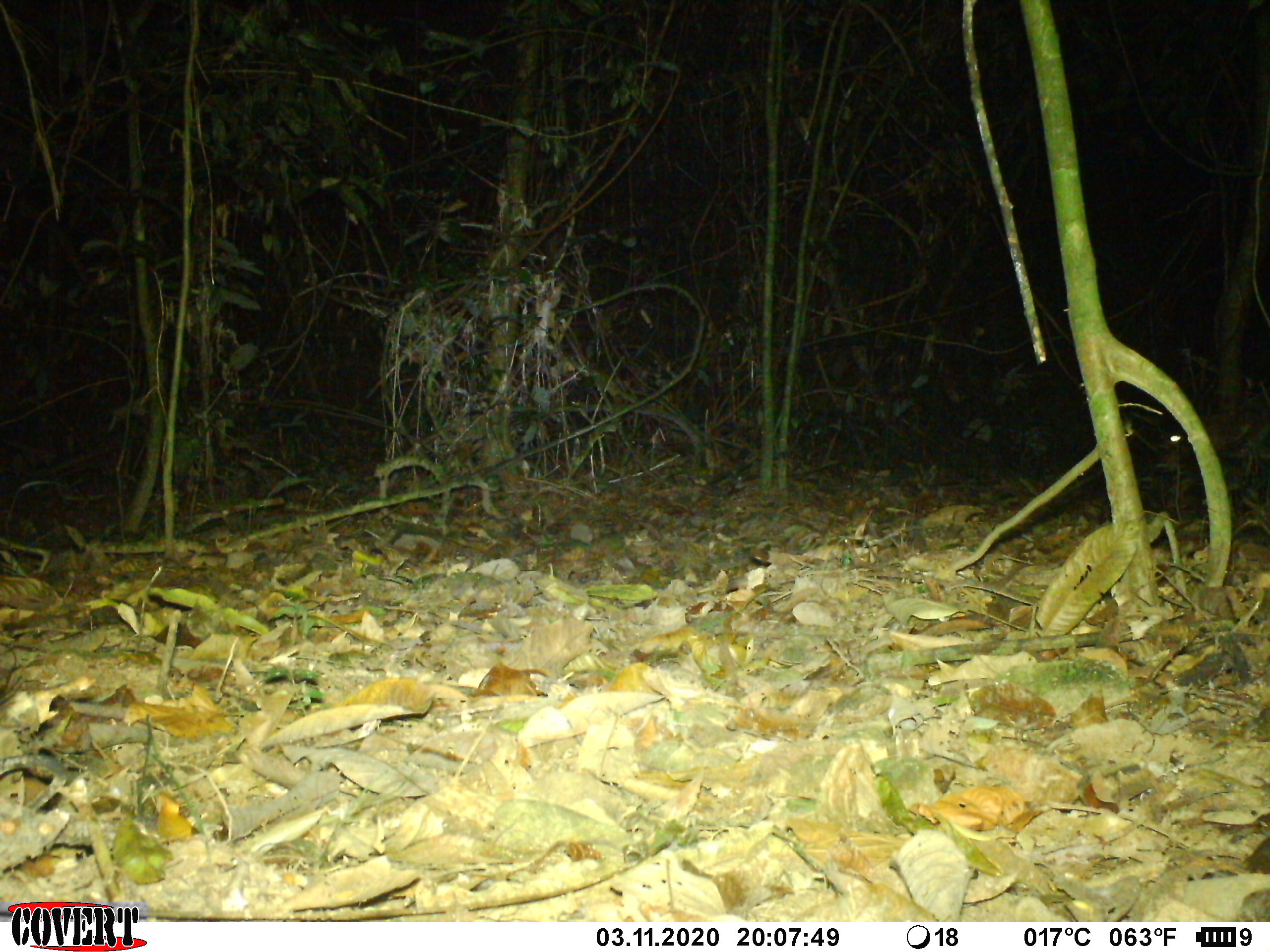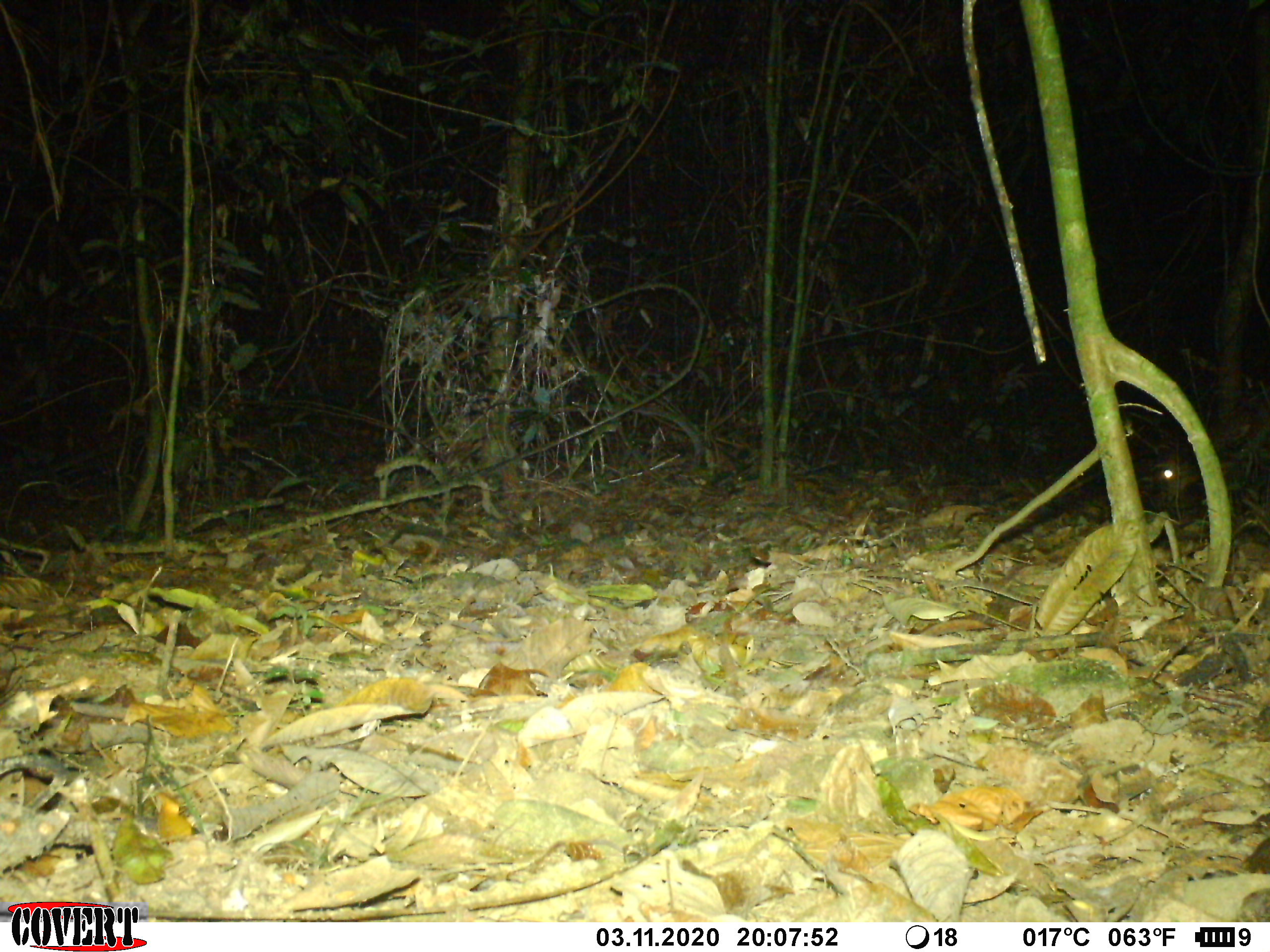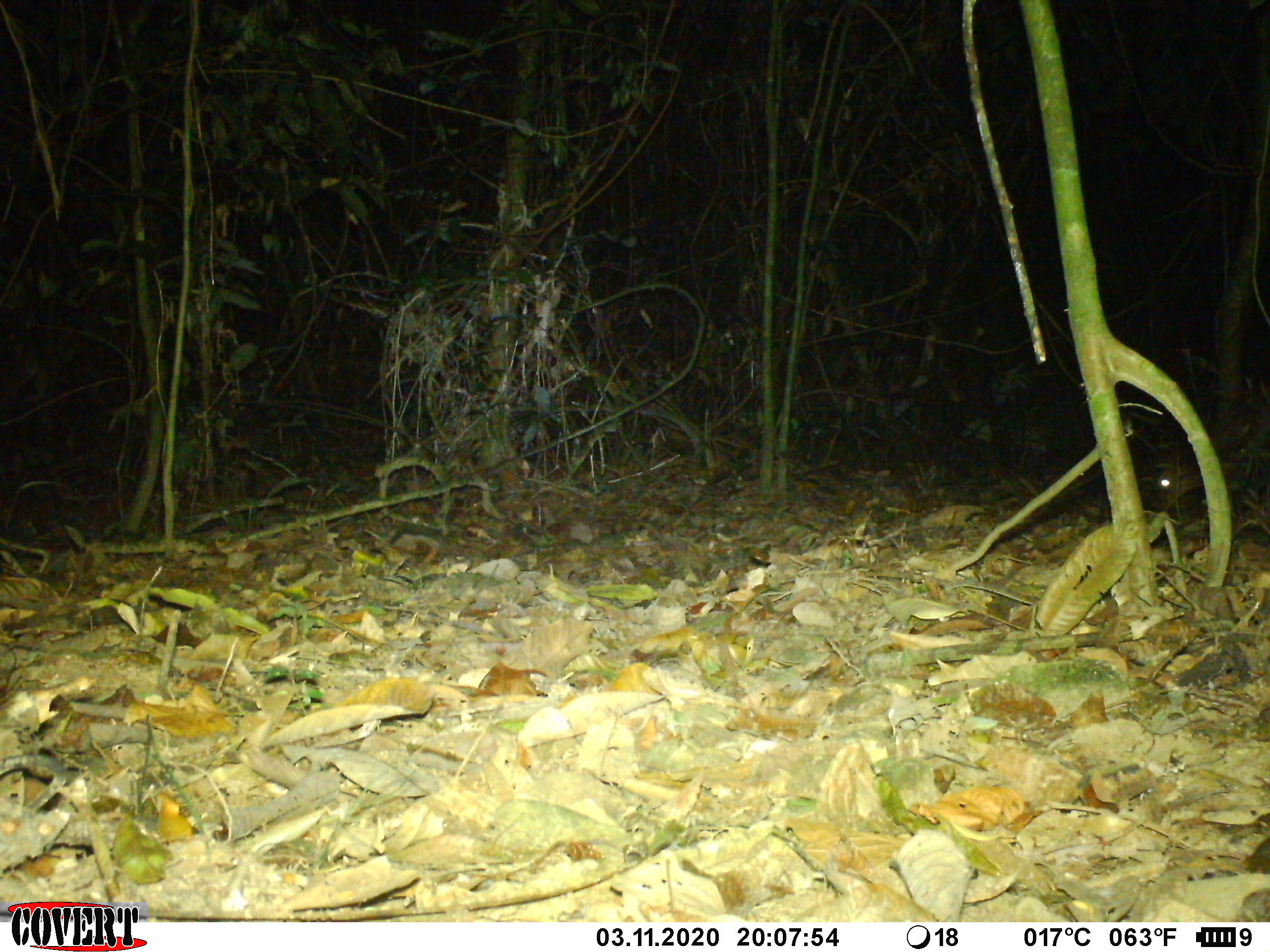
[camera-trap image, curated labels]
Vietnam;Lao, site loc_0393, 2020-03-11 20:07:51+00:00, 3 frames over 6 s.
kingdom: Animalia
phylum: Chordata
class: Mammalia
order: Artiodactyla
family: Cervidae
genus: Muntiacus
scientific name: Muntiacus vuquangensis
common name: large-antlered muntjac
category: large antlered muntjac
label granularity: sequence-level